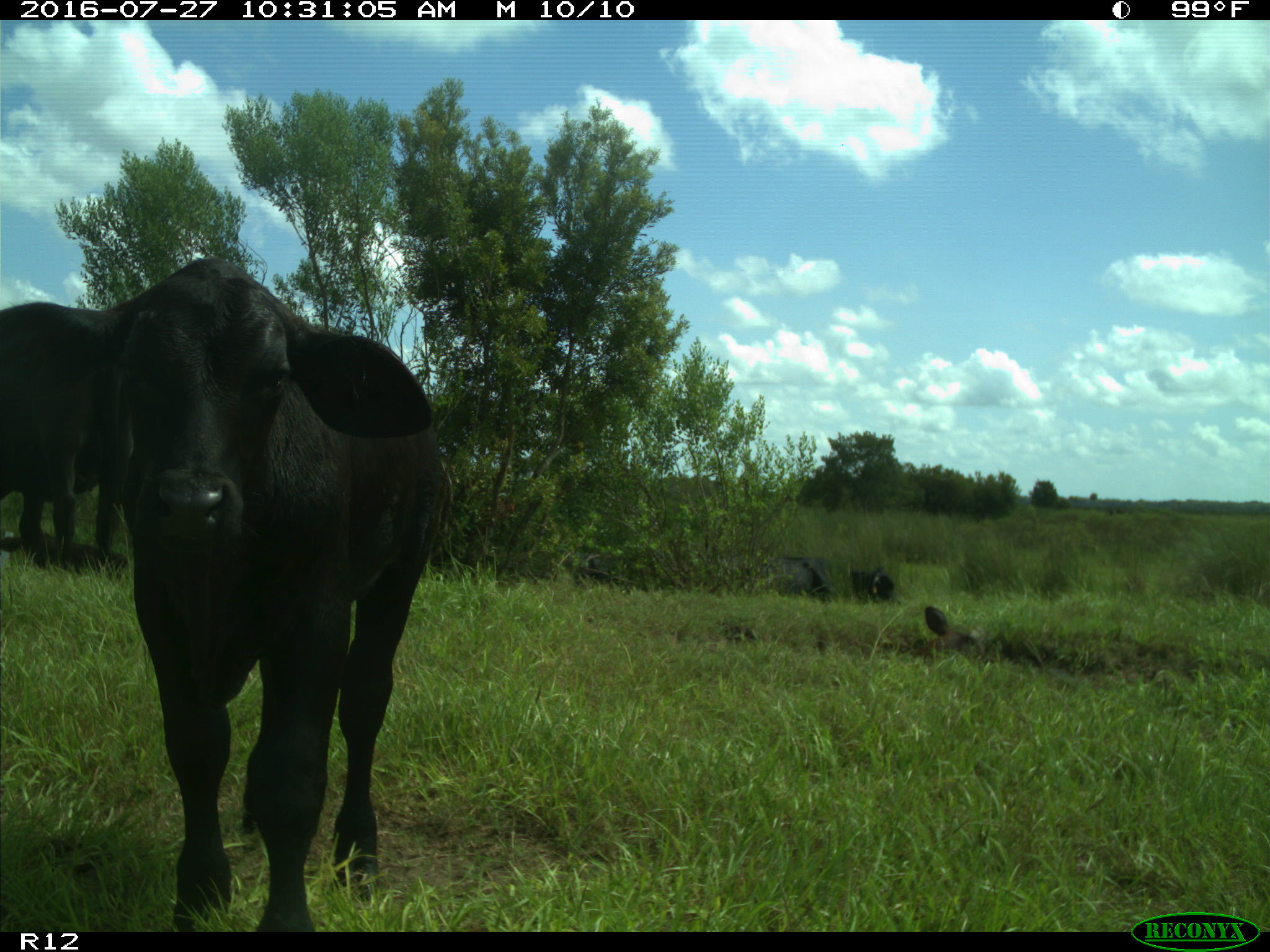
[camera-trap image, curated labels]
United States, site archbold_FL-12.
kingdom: Animalia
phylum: Chordata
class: Mammalia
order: Artiodactyla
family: Bovidae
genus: Bos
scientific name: Bos taurus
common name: domestic cow